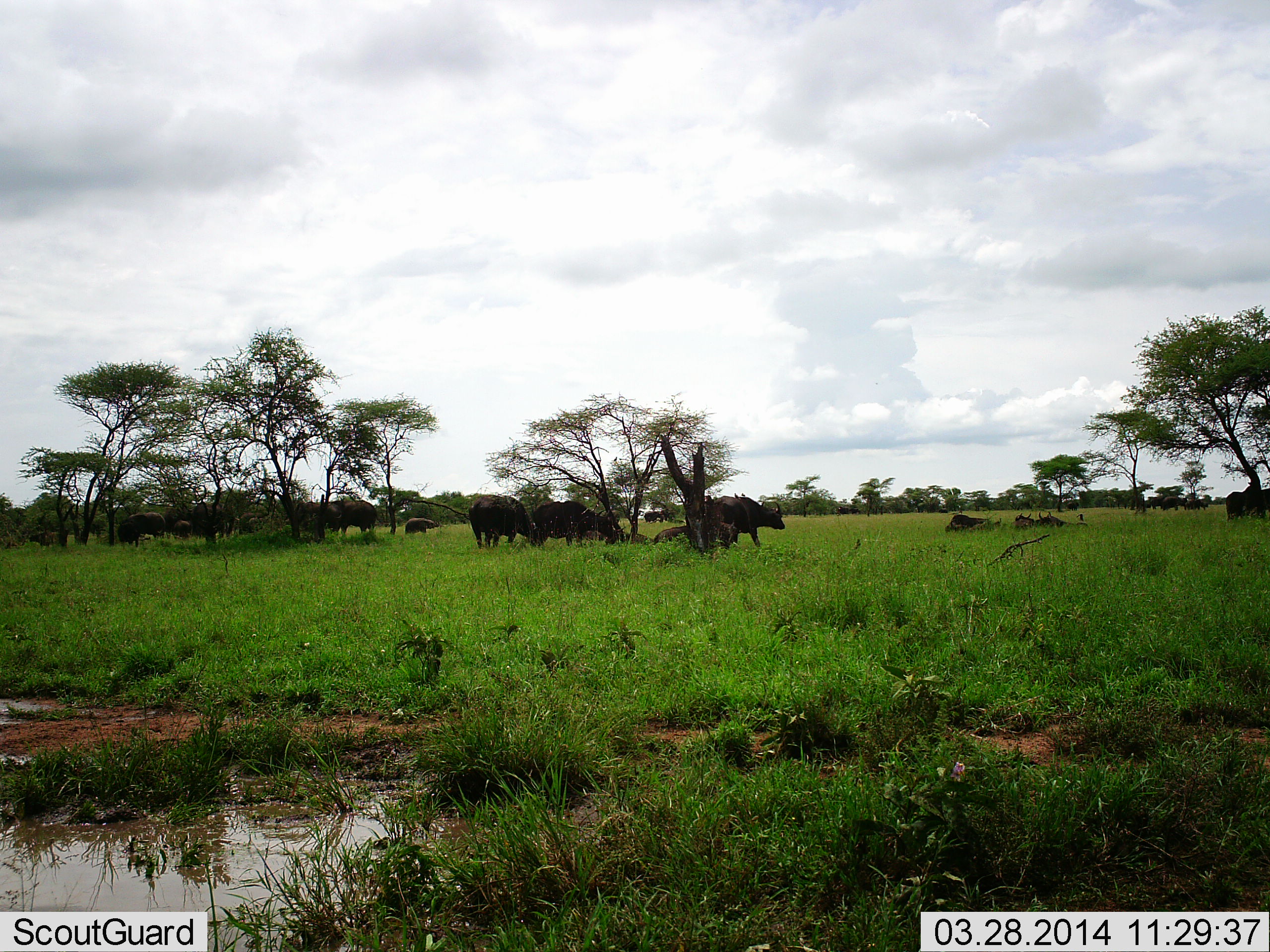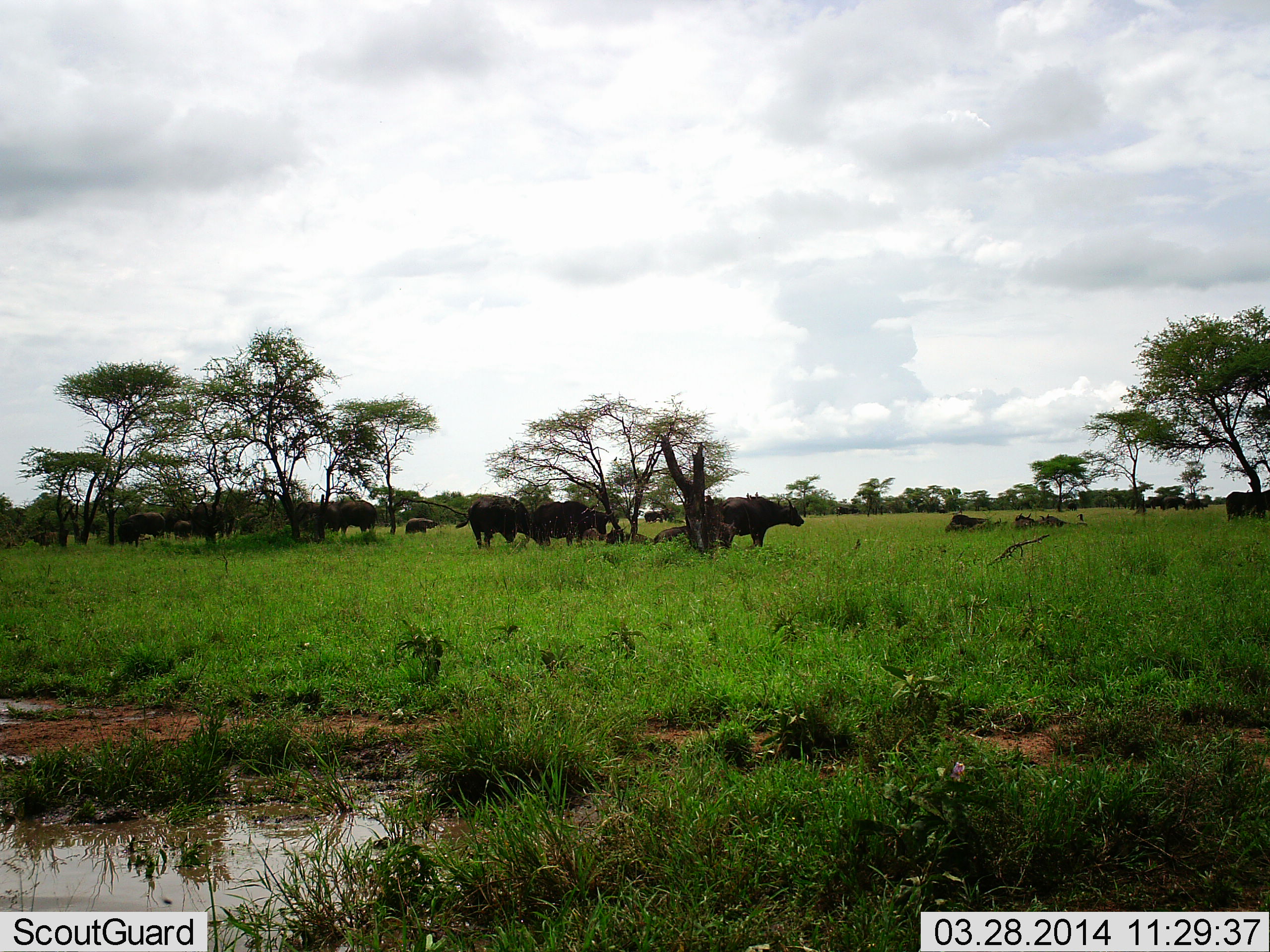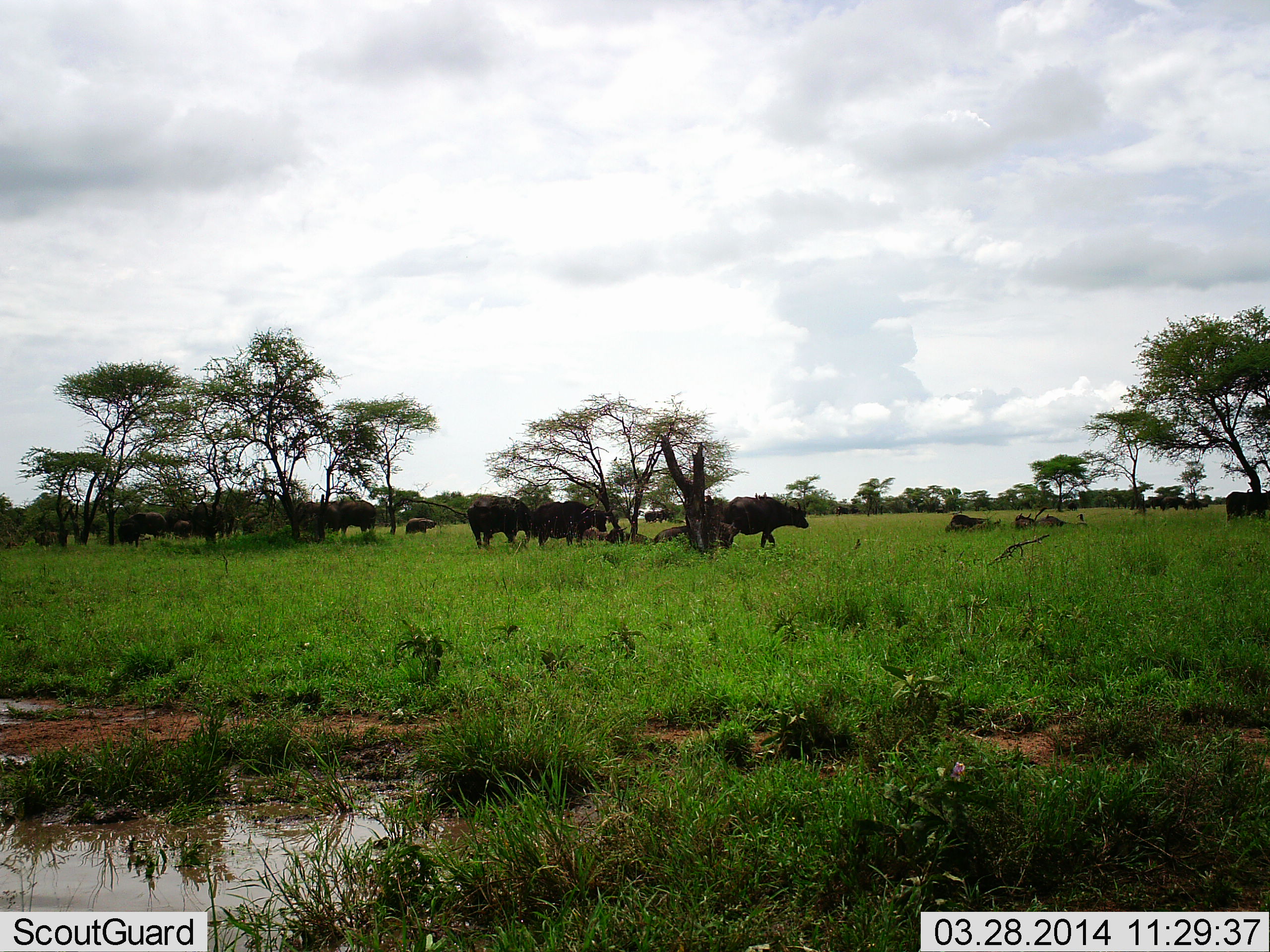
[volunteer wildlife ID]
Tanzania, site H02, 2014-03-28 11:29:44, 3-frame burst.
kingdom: Animalia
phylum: Chordata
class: Mammalia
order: Artiodactyla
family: Bovidae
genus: Syncerus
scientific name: Syncerus caffer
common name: cape buffalo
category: buffalo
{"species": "buffalo (cape buffalo) (Syncerus caffer)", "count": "11-50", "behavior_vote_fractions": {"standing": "70%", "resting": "60%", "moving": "10%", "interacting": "0%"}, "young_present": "10%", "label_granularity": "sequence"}